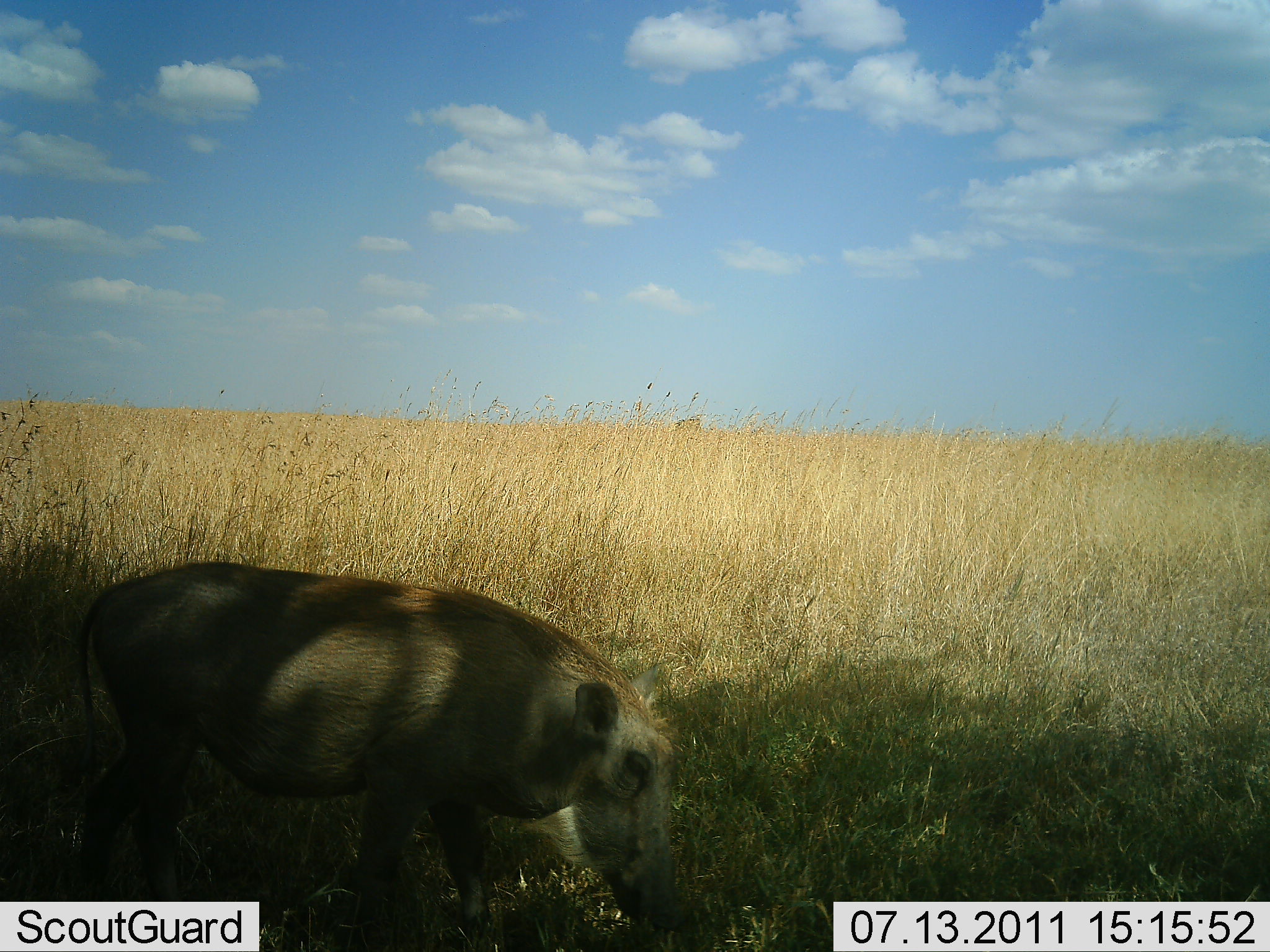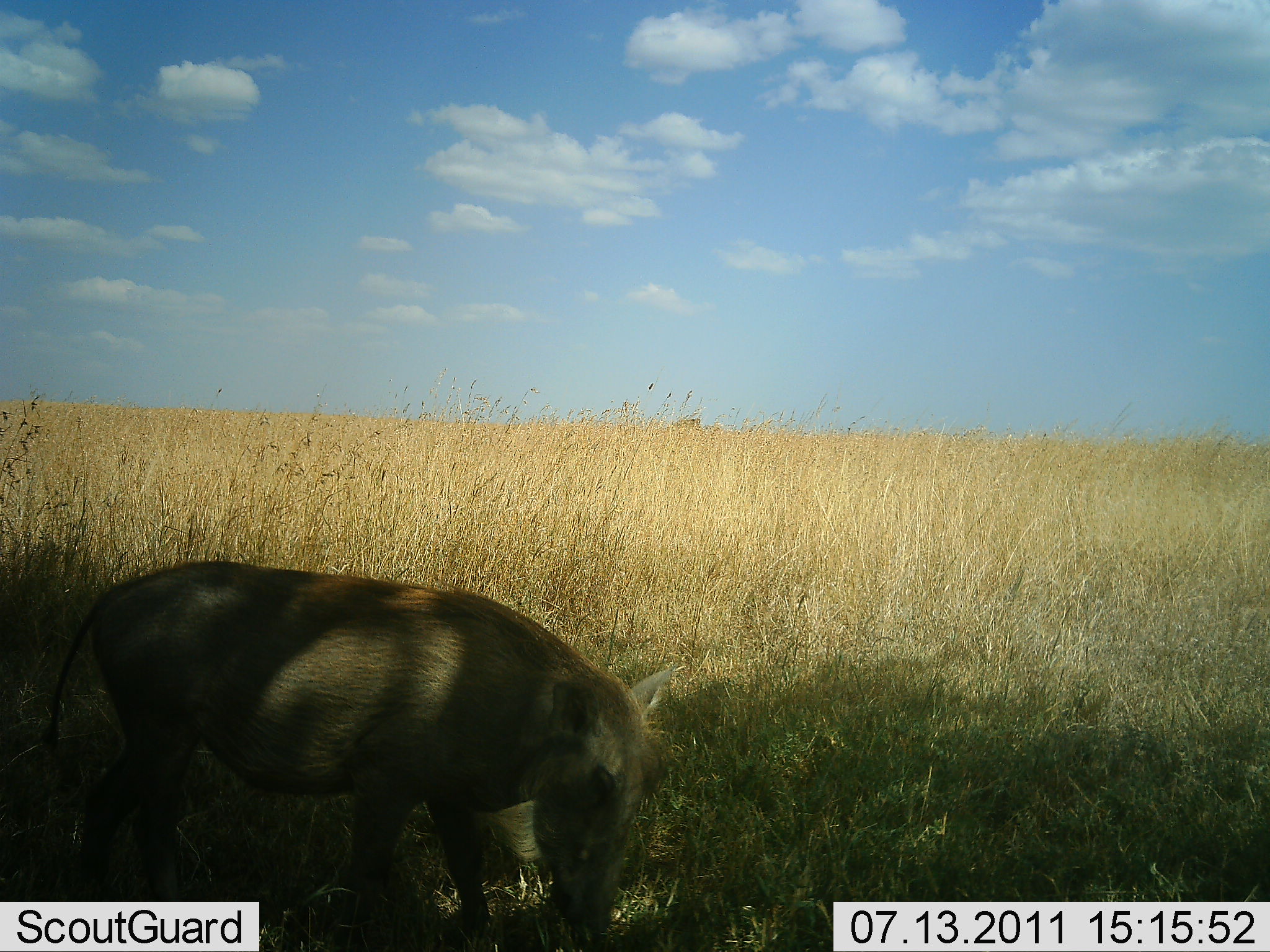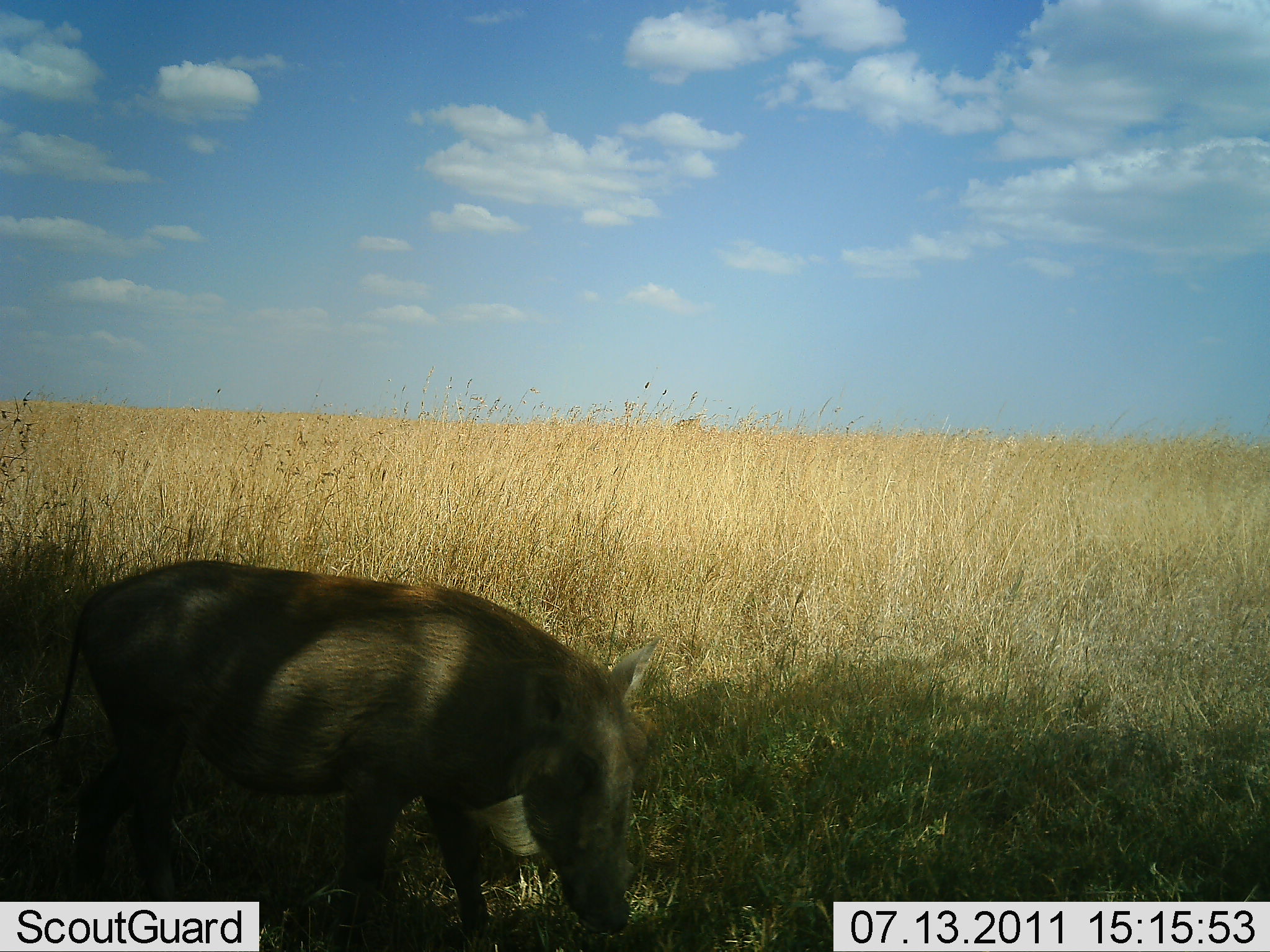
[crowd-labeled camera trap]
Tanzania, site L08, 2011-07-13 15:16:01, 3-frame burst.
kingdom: Animalia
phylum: Chordata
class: Mammalia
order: Artiodactyla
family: Suidae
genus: Phacochoerus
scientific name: Phacochoerus africanus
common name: warthog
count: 1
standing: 27%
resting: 0%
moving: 0%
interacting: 0%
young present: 0%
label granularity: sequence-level